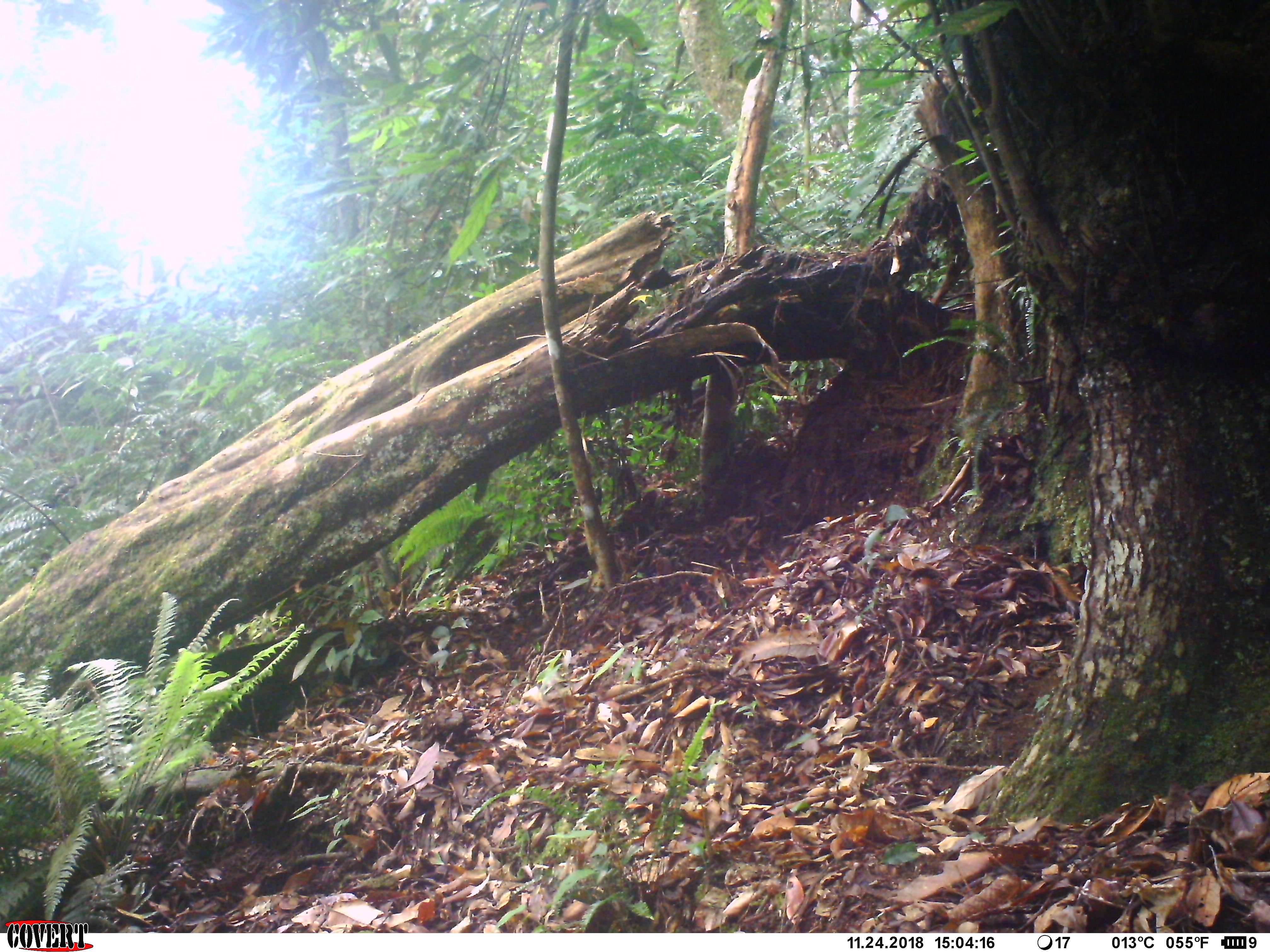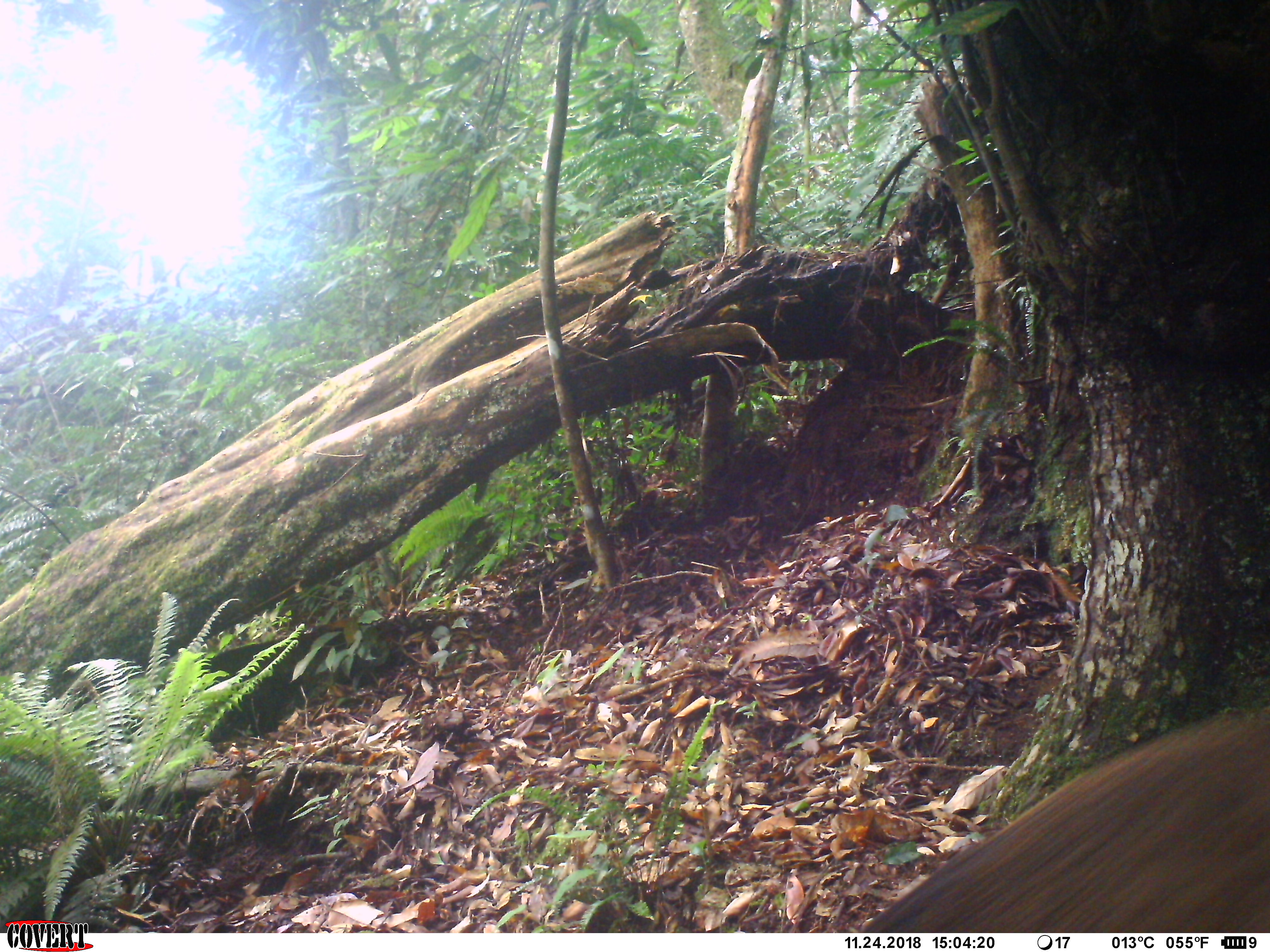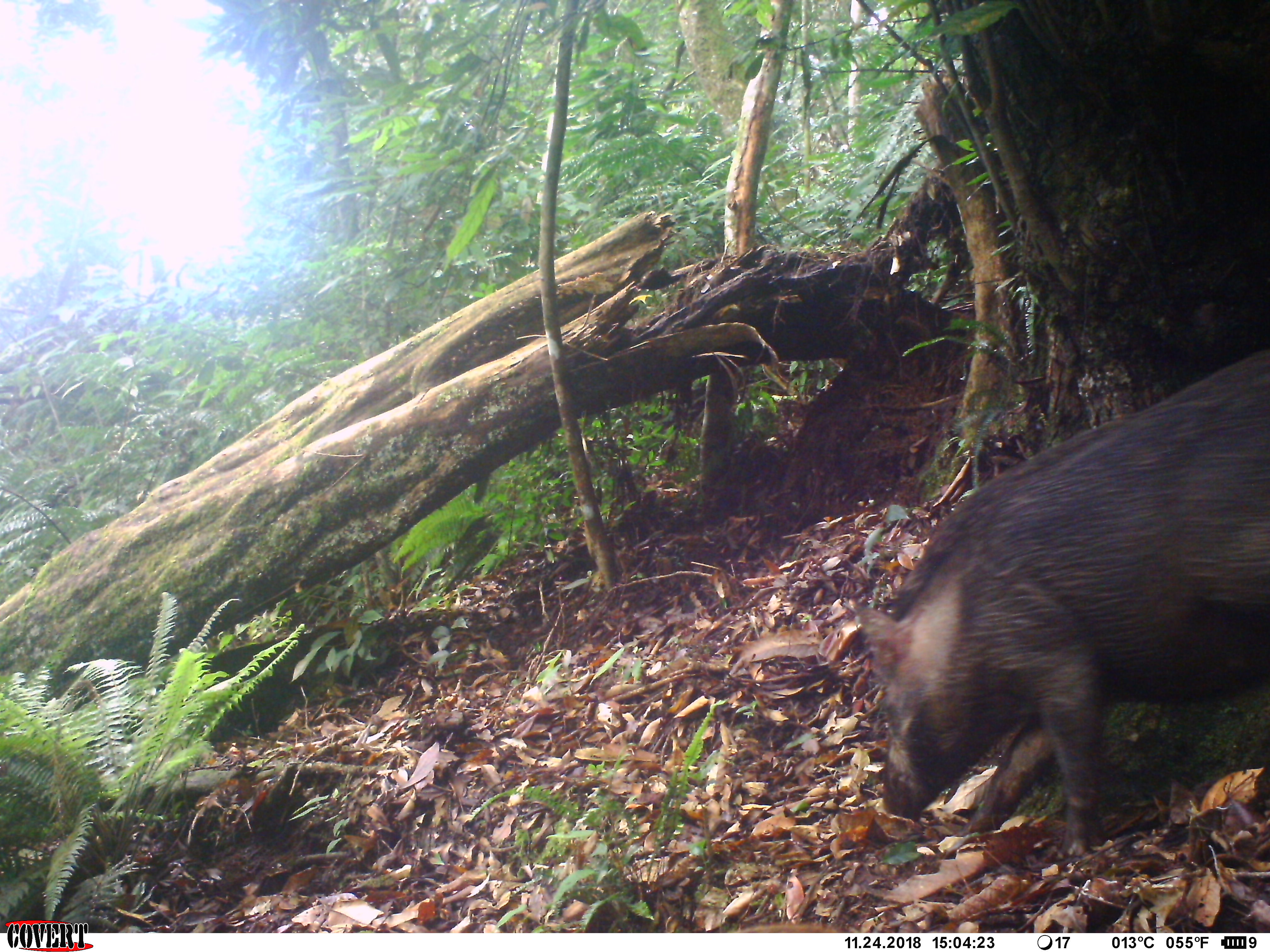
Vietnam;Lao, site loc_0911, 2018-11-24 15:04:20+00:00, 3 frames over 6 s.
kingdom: Animalia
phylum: Chordata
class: Mammalia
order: Artiodactyla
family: Suidae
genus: Sus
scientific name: Sus scrofa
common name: eurasian wild pig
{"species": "eurasian wild pig (Sus scrofa)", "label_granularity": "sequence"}